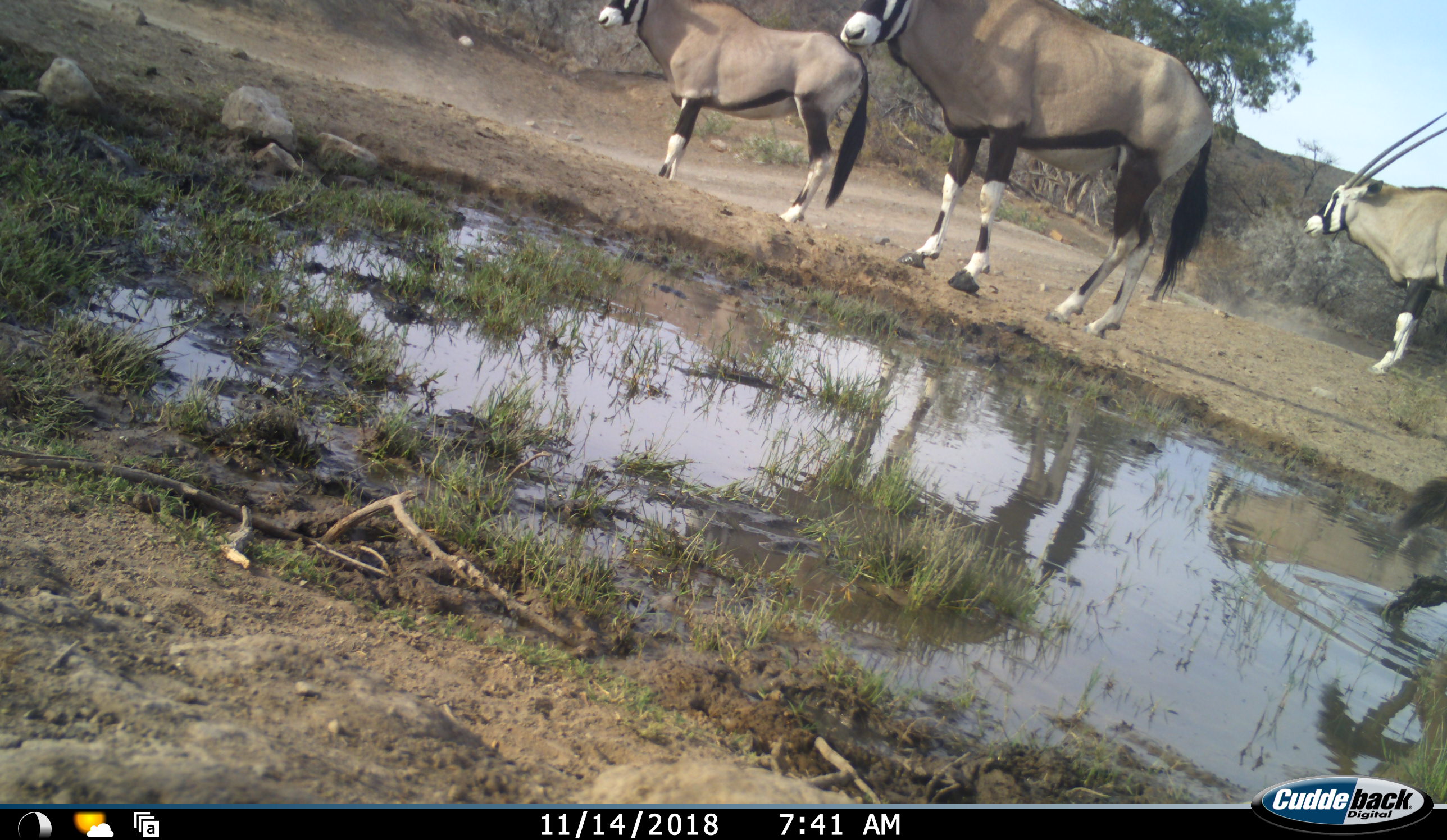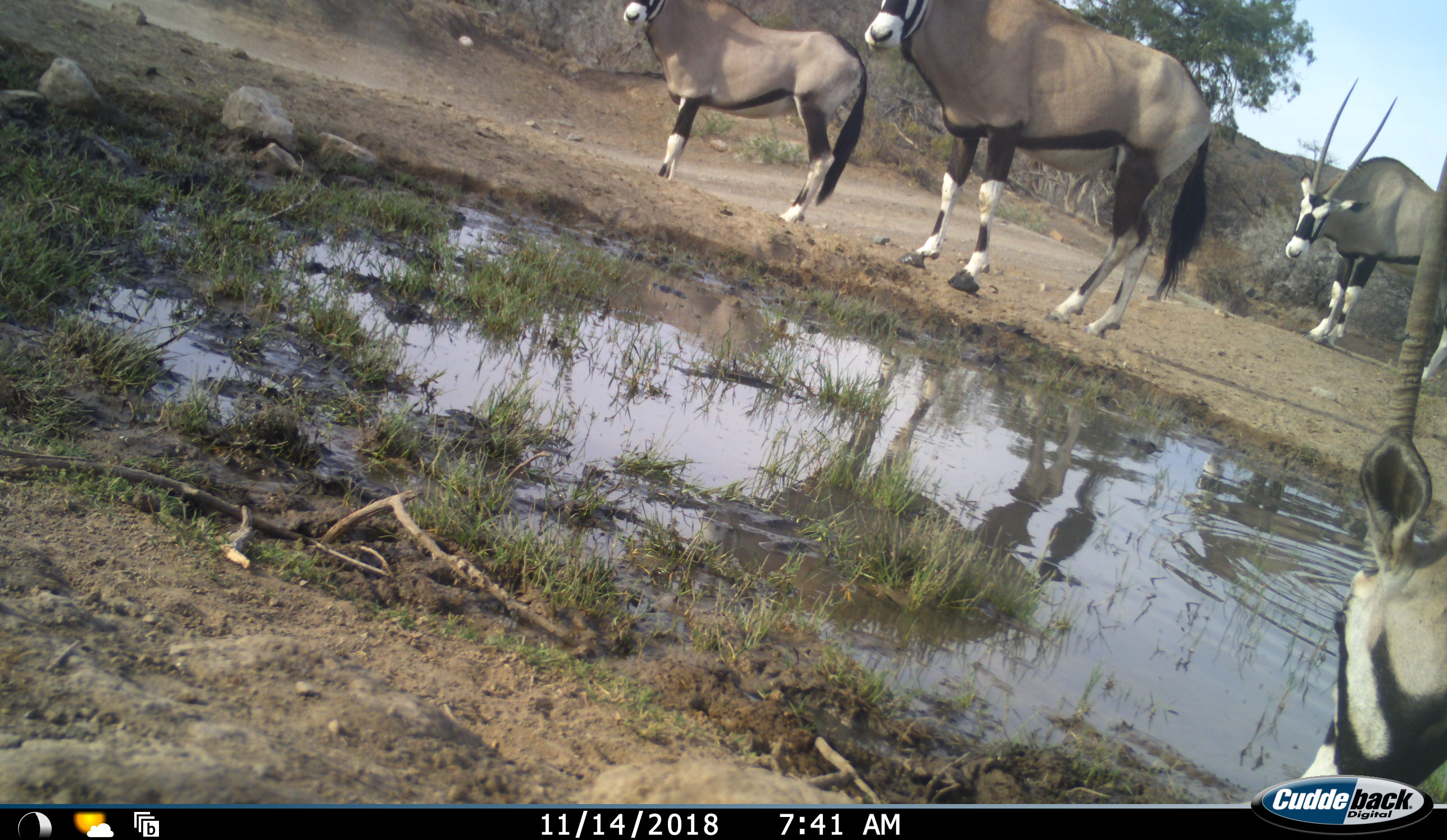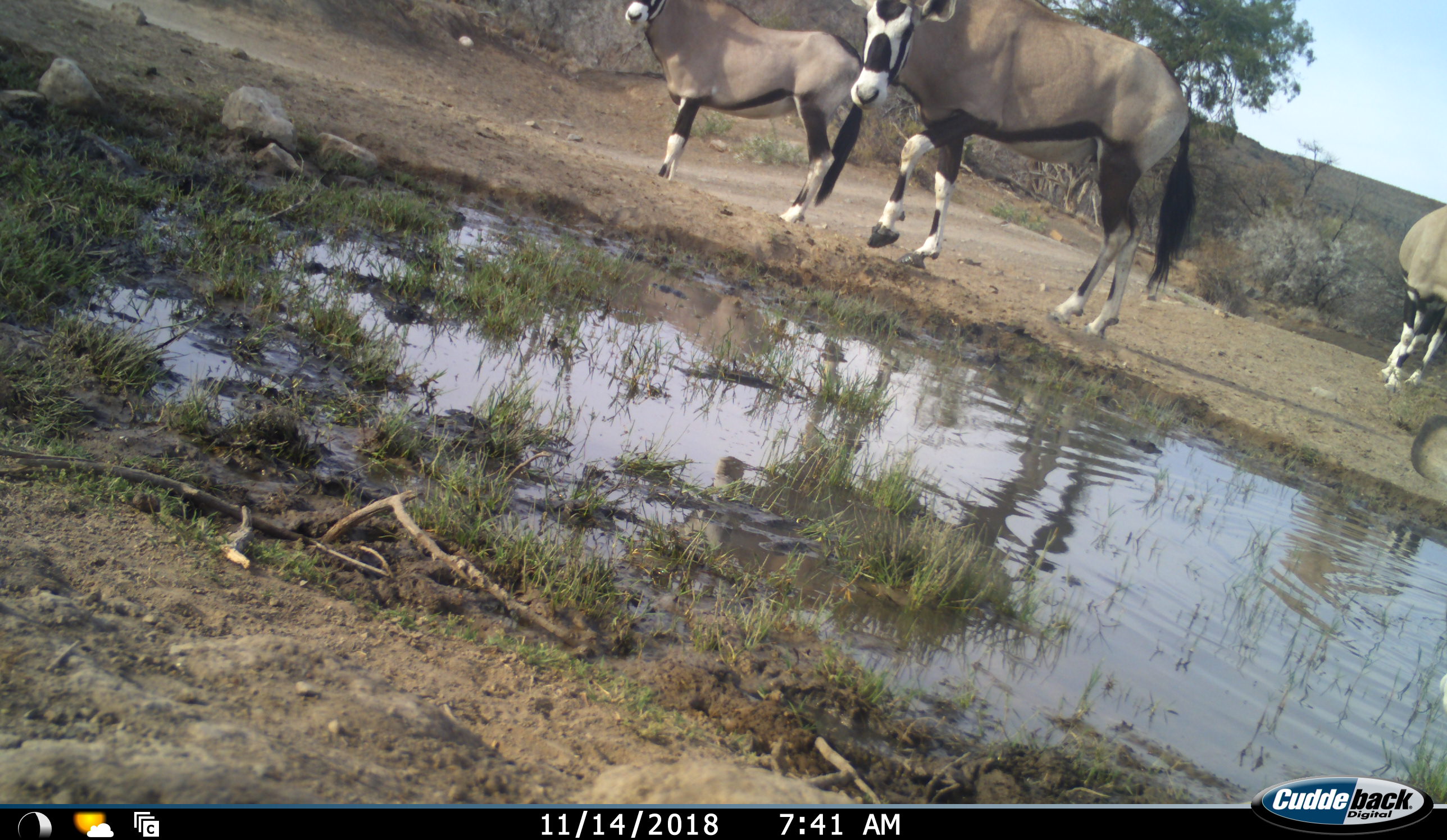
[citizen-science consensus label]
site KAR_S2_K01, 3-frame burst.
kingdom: Animalia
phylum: Chordata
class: Mammalia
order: Artiodactyla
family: Bovidae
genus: Oryx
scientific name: Oryx gazella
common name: gemsbok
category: oryx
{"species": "oryx (gemsbok) (Oryx gazella)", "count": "4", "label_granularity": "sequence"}